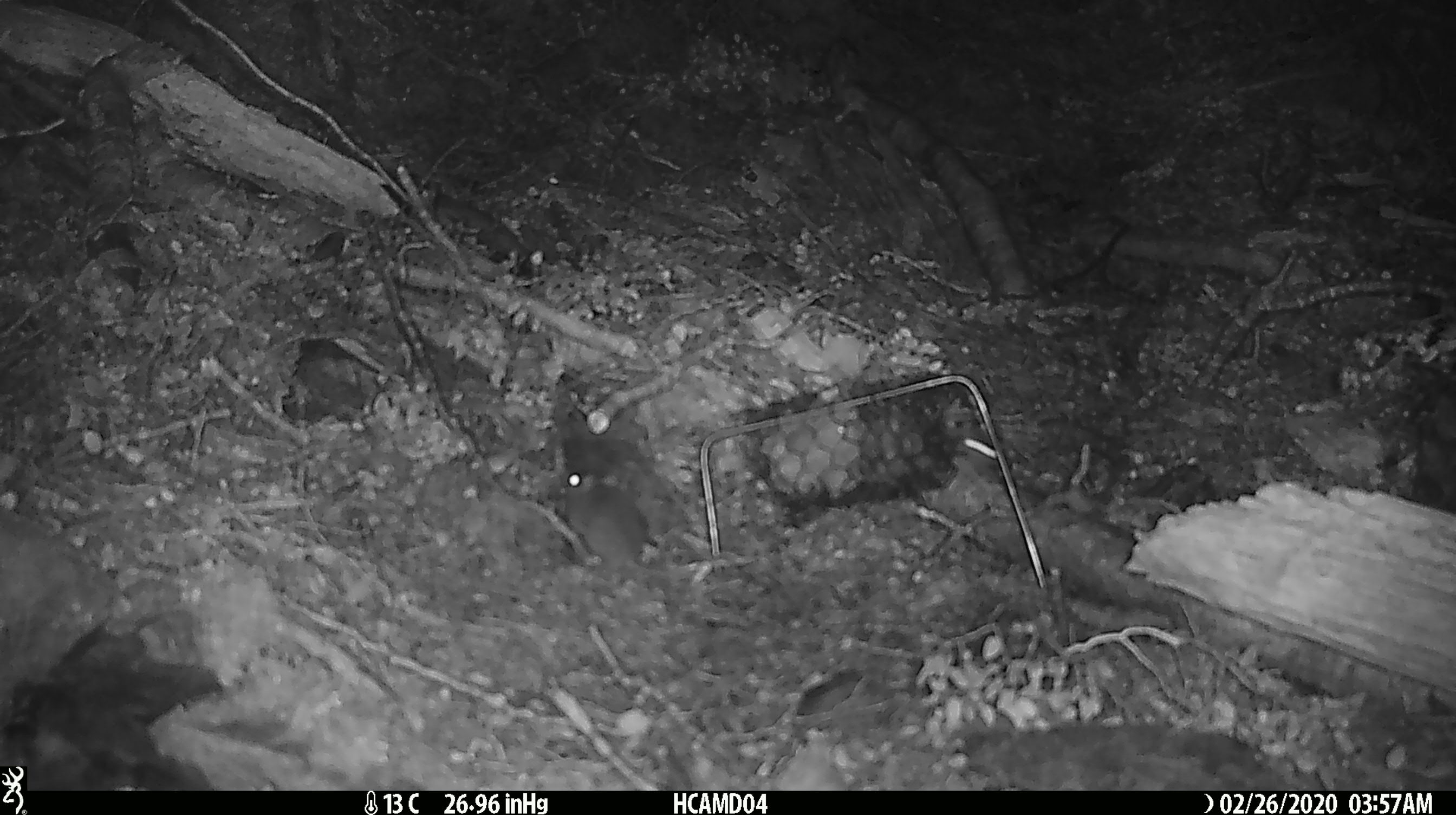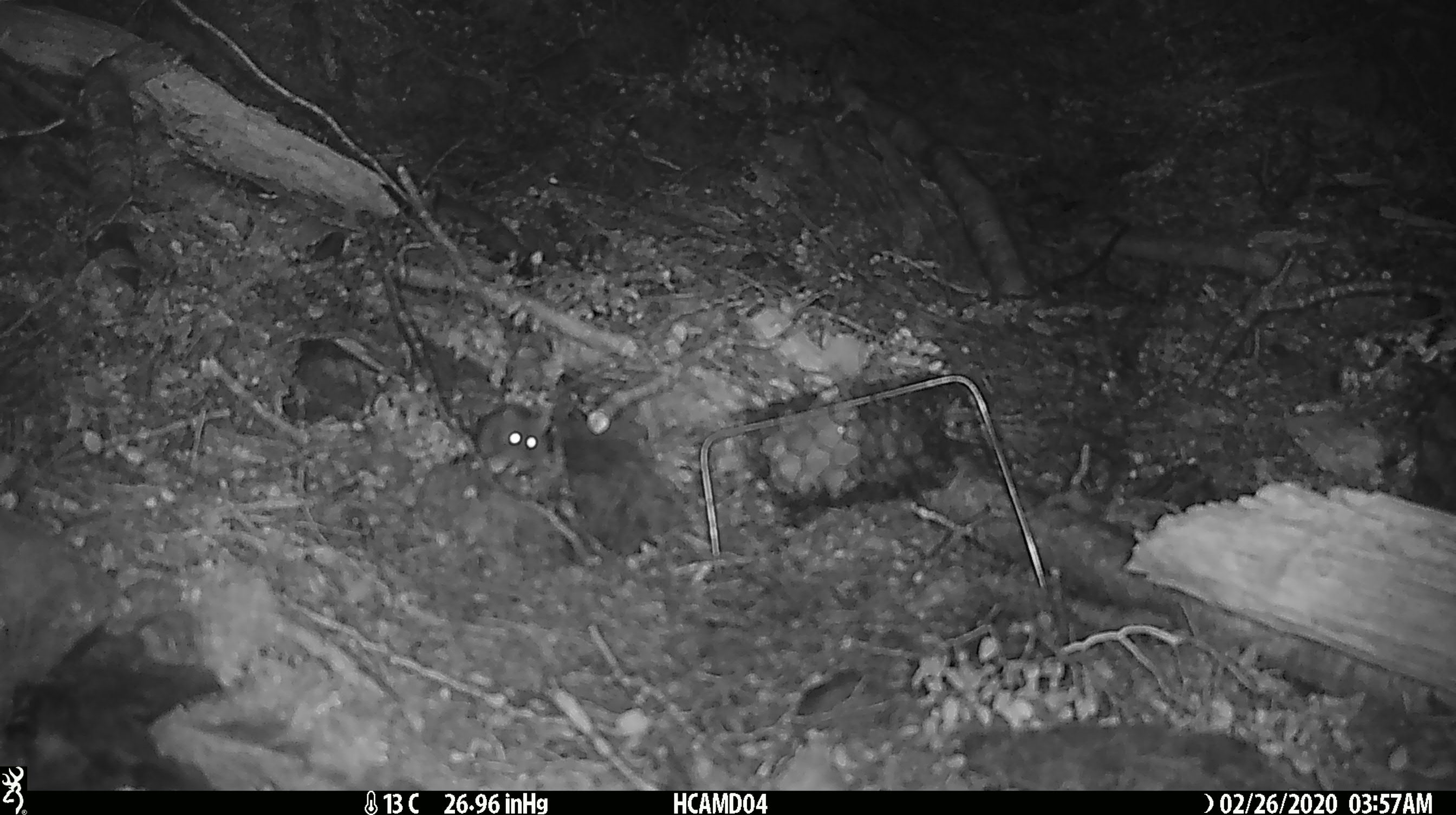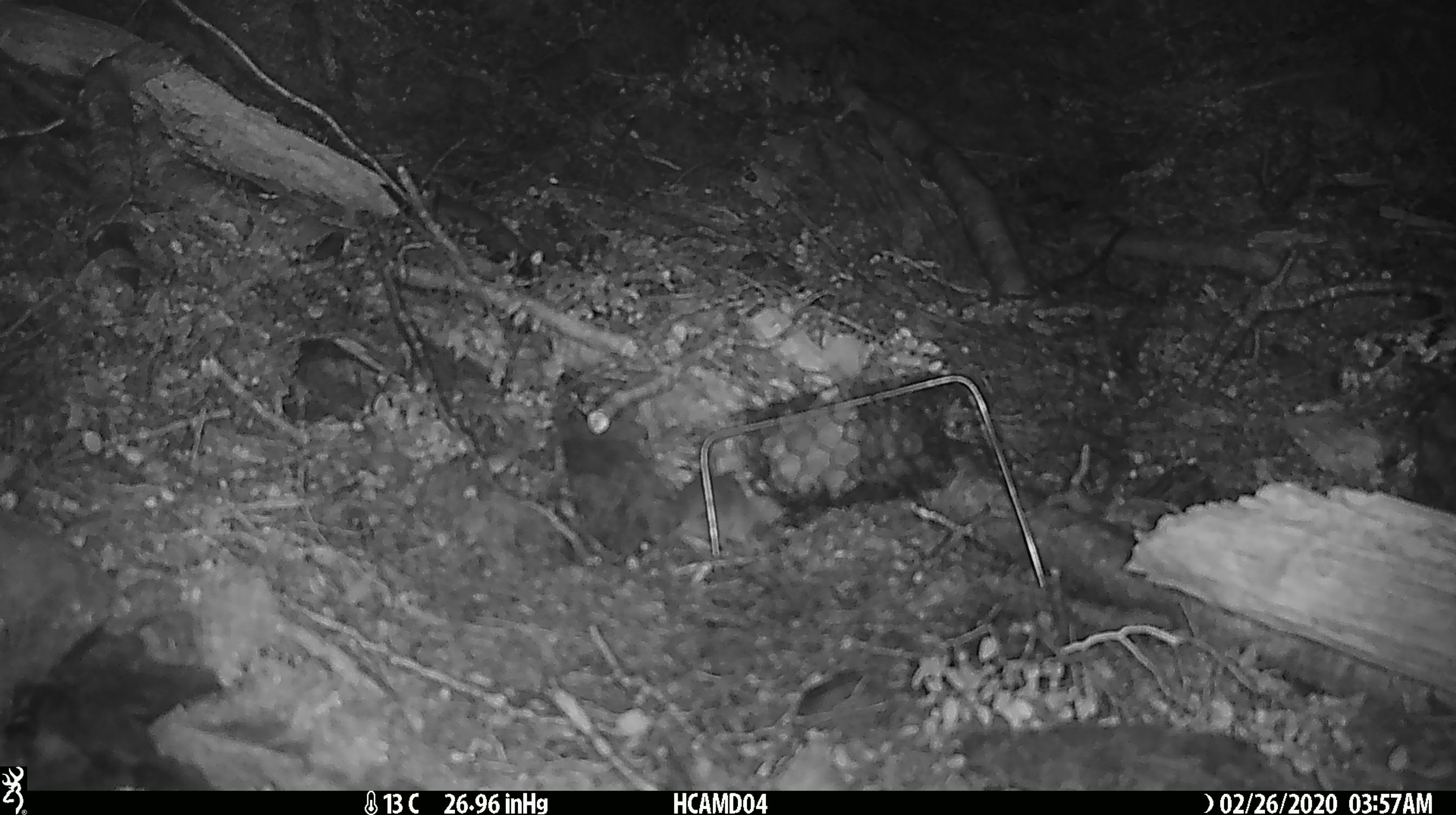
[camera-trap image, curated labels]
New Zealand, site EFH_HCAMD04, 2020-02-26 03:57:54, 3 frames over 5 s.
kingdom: Animalia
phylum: Chordata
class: Mammalia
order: Rodentia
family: Muridae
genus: Mus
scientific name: Mus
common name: mouse